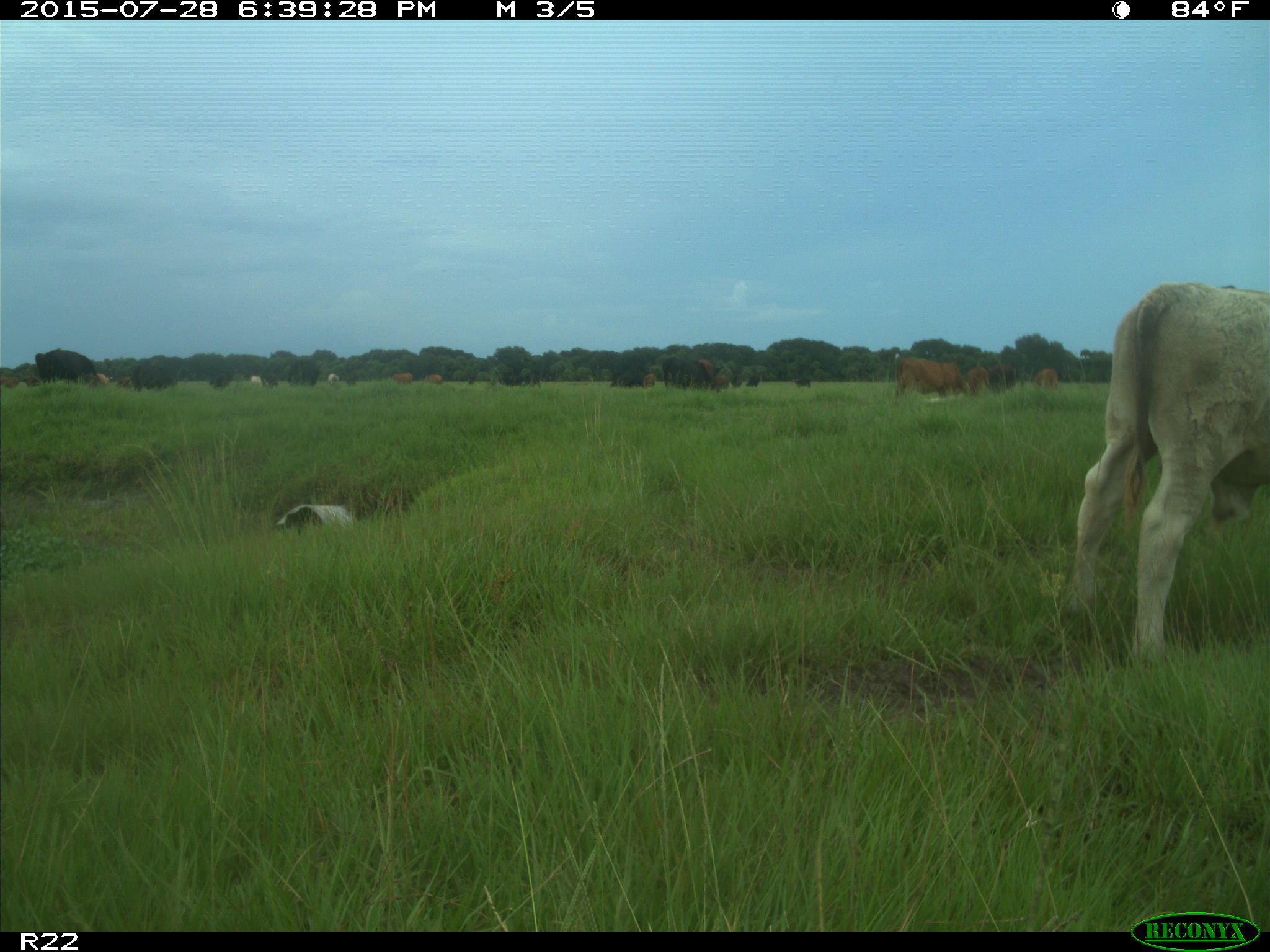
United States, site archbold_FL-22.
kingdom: Animalia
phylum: Chordata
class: Mammalia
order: Artiodactyla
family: Bovidae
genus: Bos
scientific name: Bos taurus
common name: domestic cow